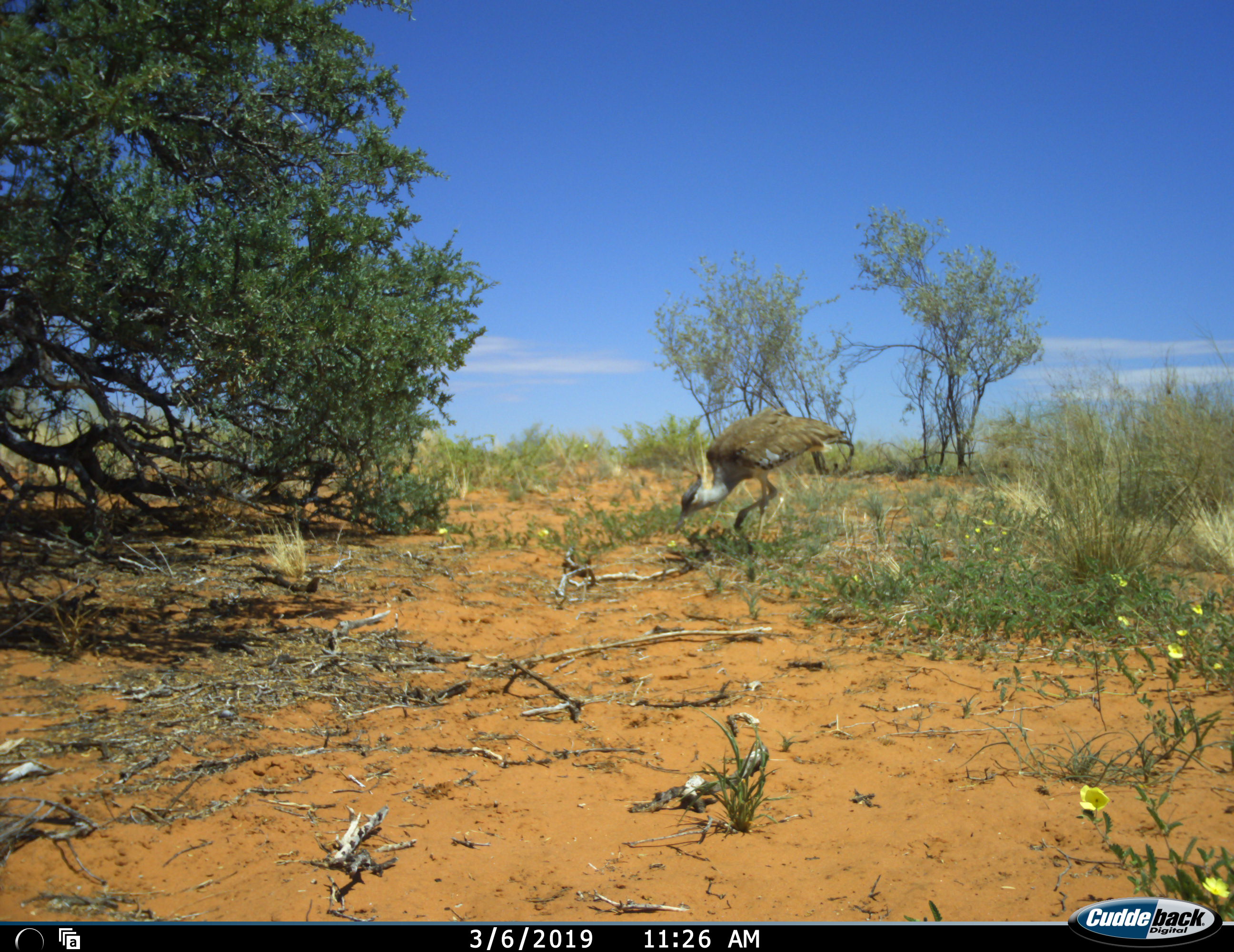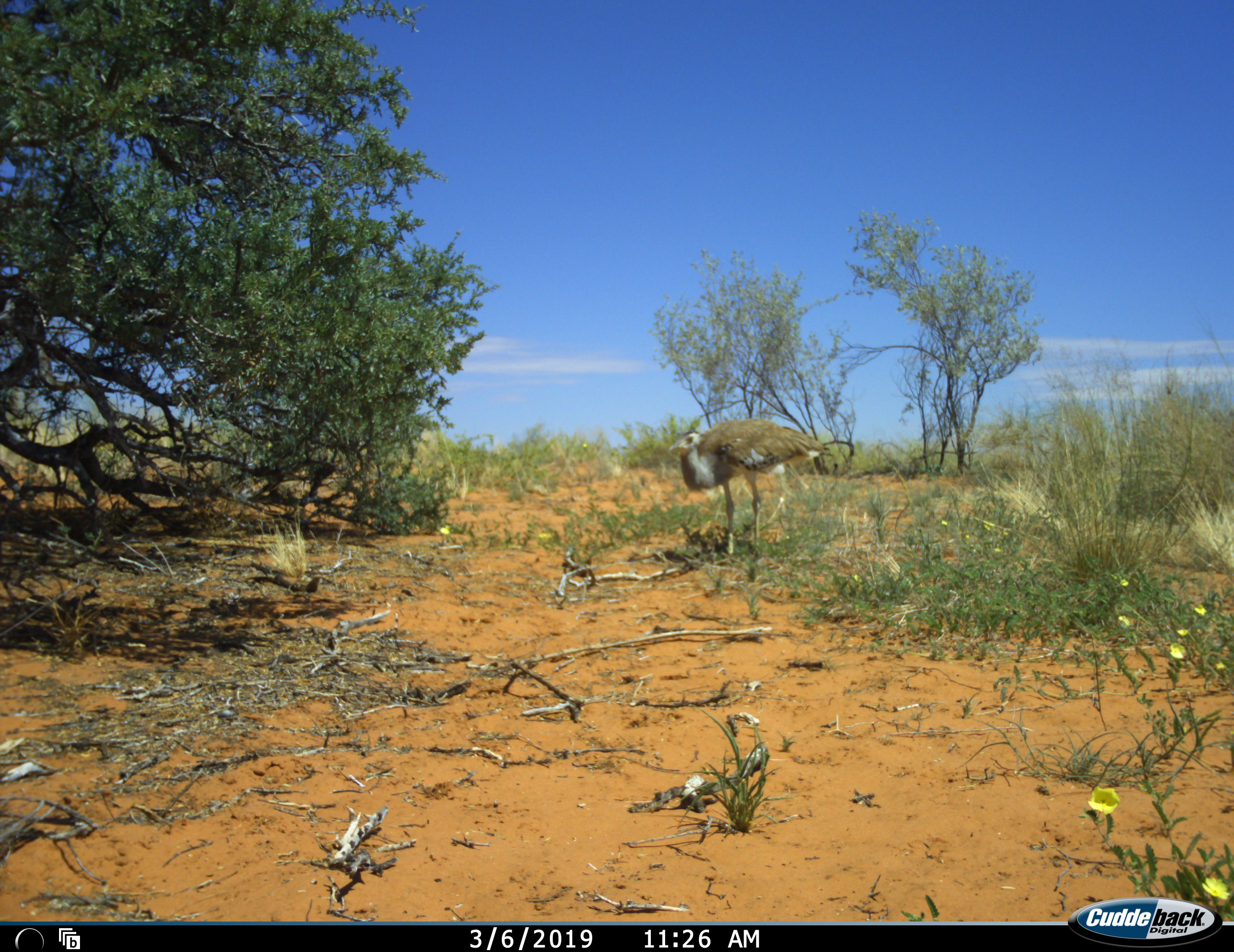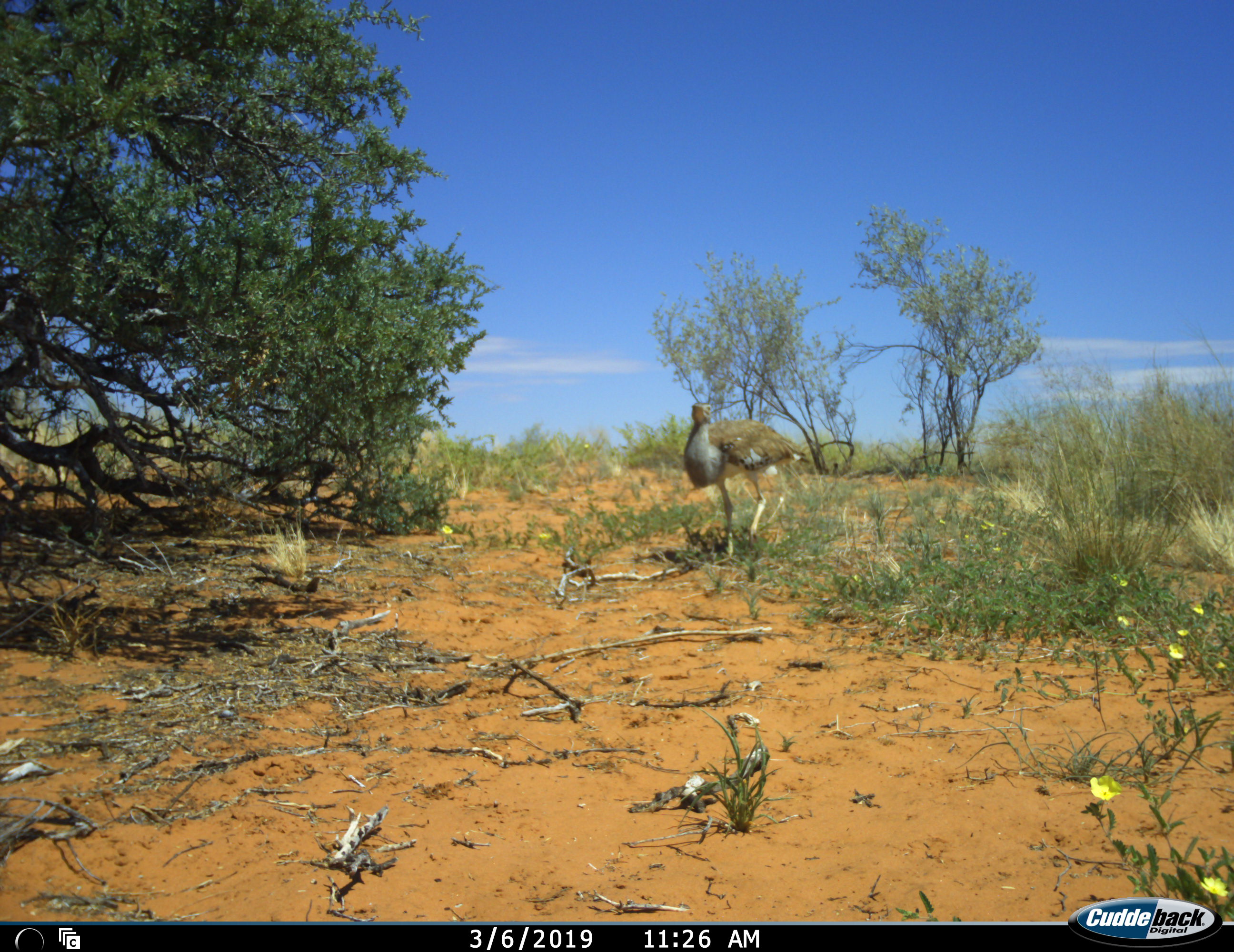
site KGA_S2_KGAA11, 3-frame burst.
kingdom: Animalia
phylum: Chordata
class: Aves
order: Otidiformes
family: Otididae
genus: Ardeotis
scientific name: Ardeotis kori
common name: kori bustard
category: bustardkori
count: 1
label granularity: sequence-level